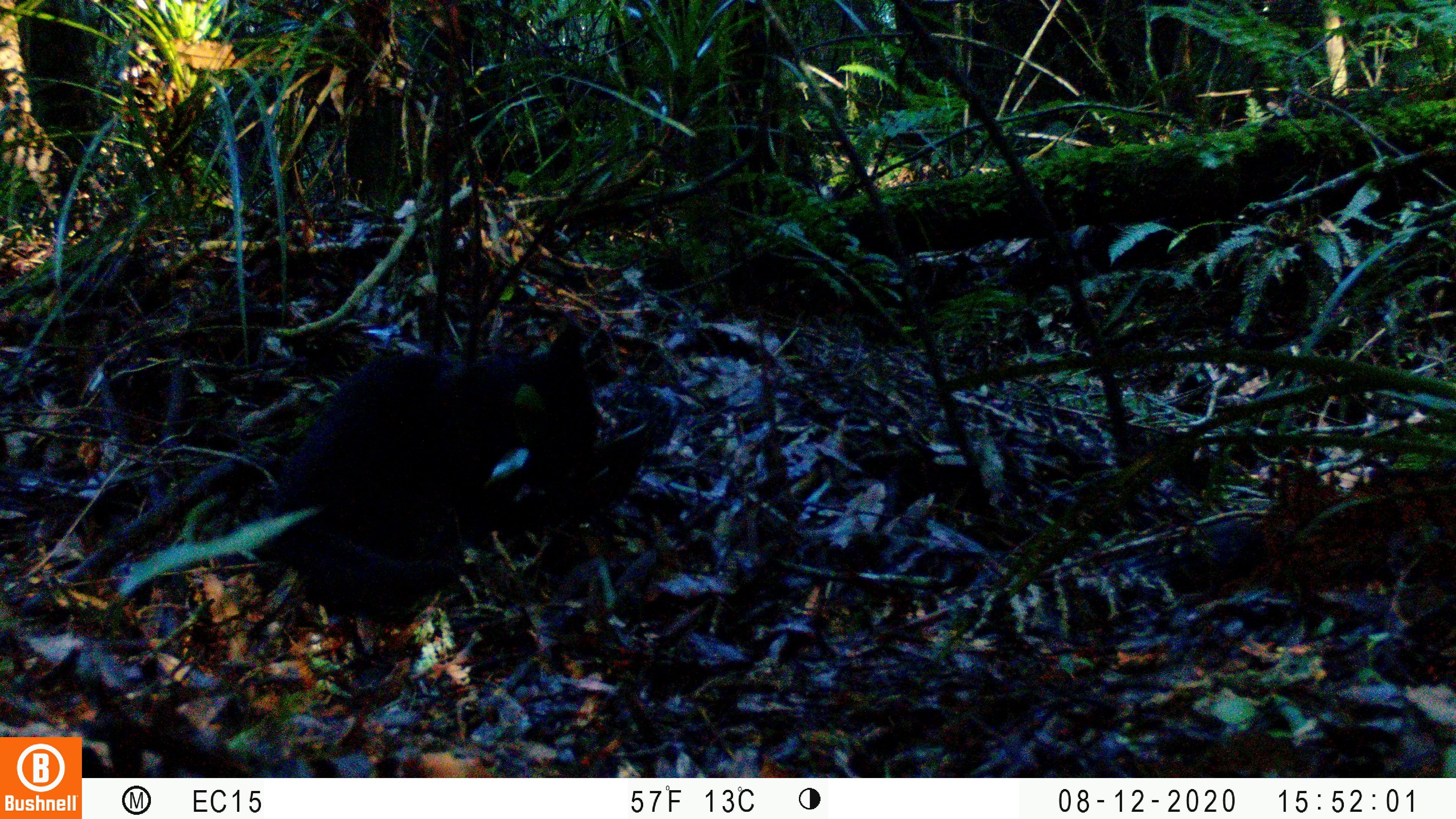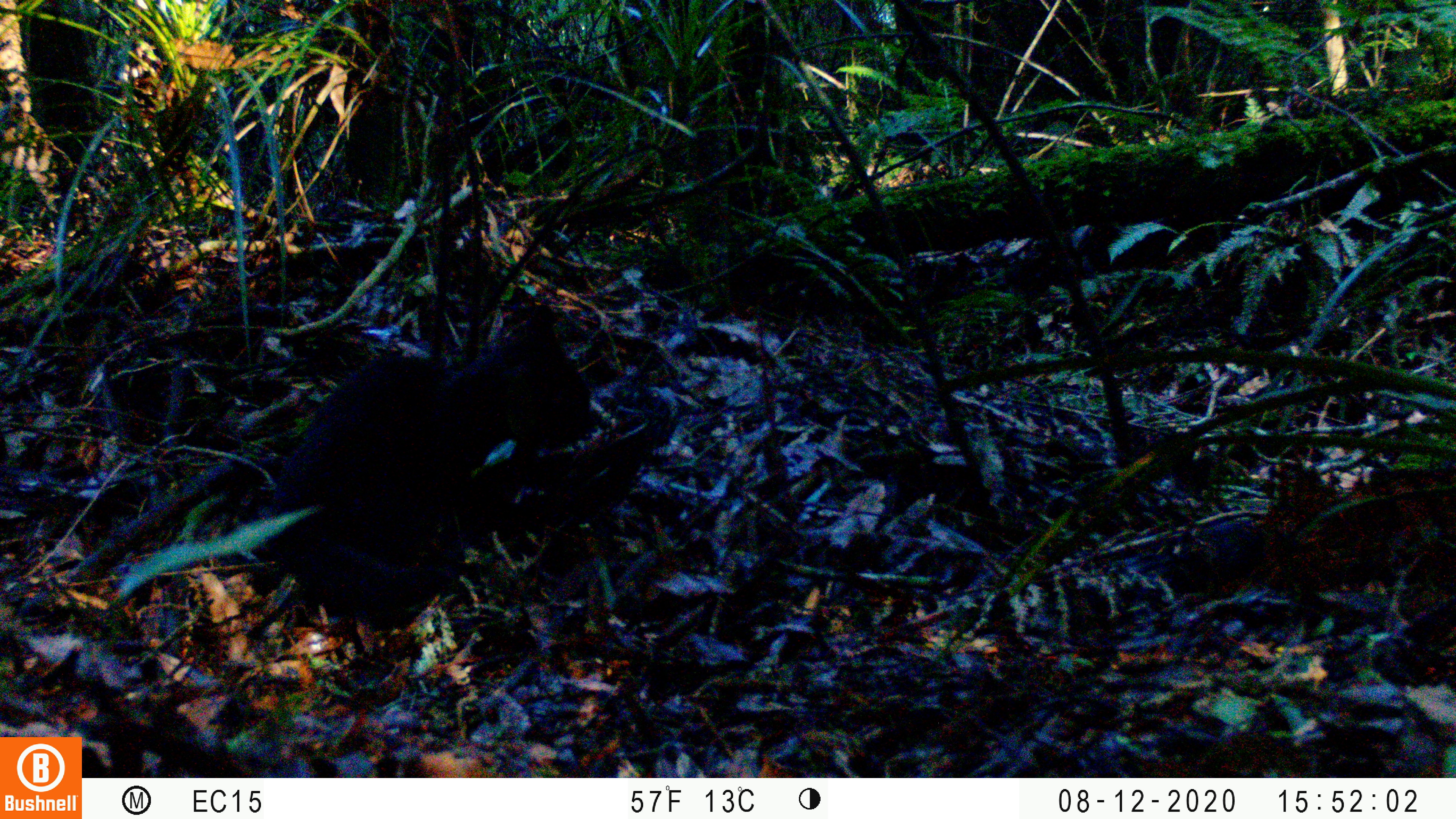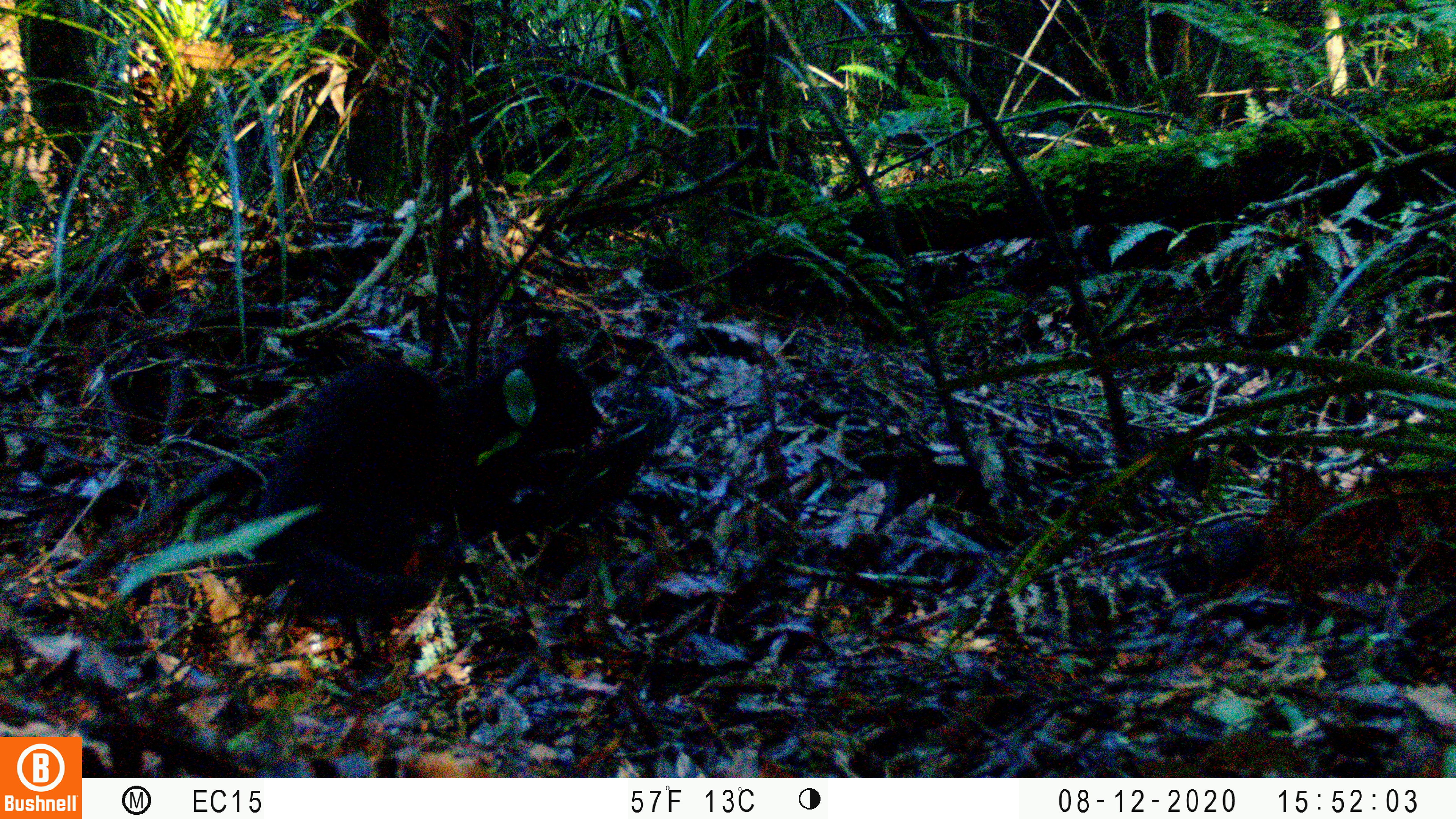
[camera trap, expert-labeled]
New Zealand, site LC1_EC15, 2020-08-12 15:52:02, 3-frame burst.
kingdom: Animalia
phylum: Chordata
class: Mammalia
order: Carnivora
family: Felidae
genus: Felis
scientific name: Felis catus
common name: domestic cat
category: cat